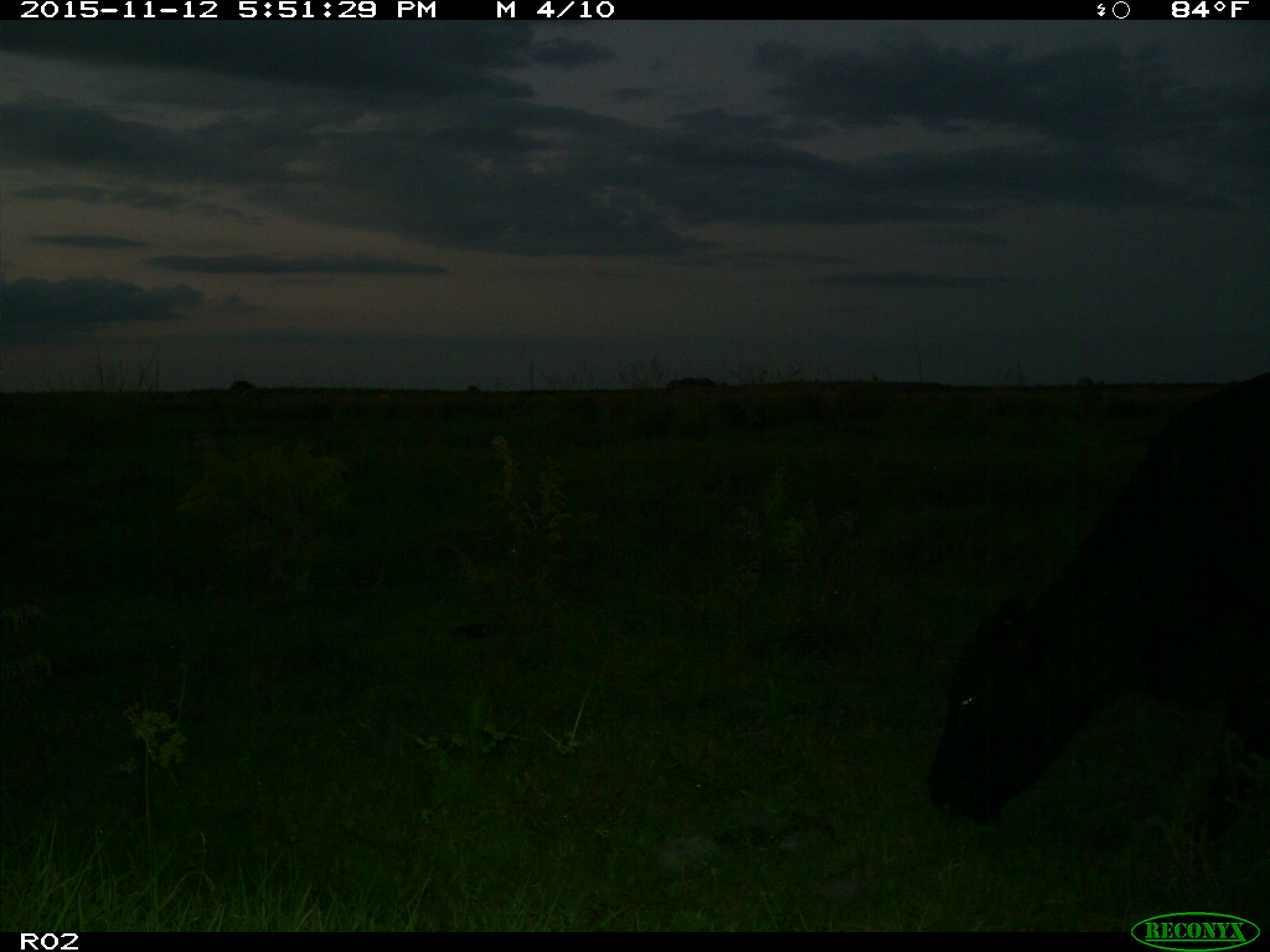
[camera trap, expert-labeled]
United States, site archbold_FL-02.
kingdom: Animalia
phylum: Chordata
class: Mammalia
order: Artiodactyla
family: Bovidae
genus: Bos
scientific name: Bos taurus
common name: domestic cow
Bos taurus (domestic cow).